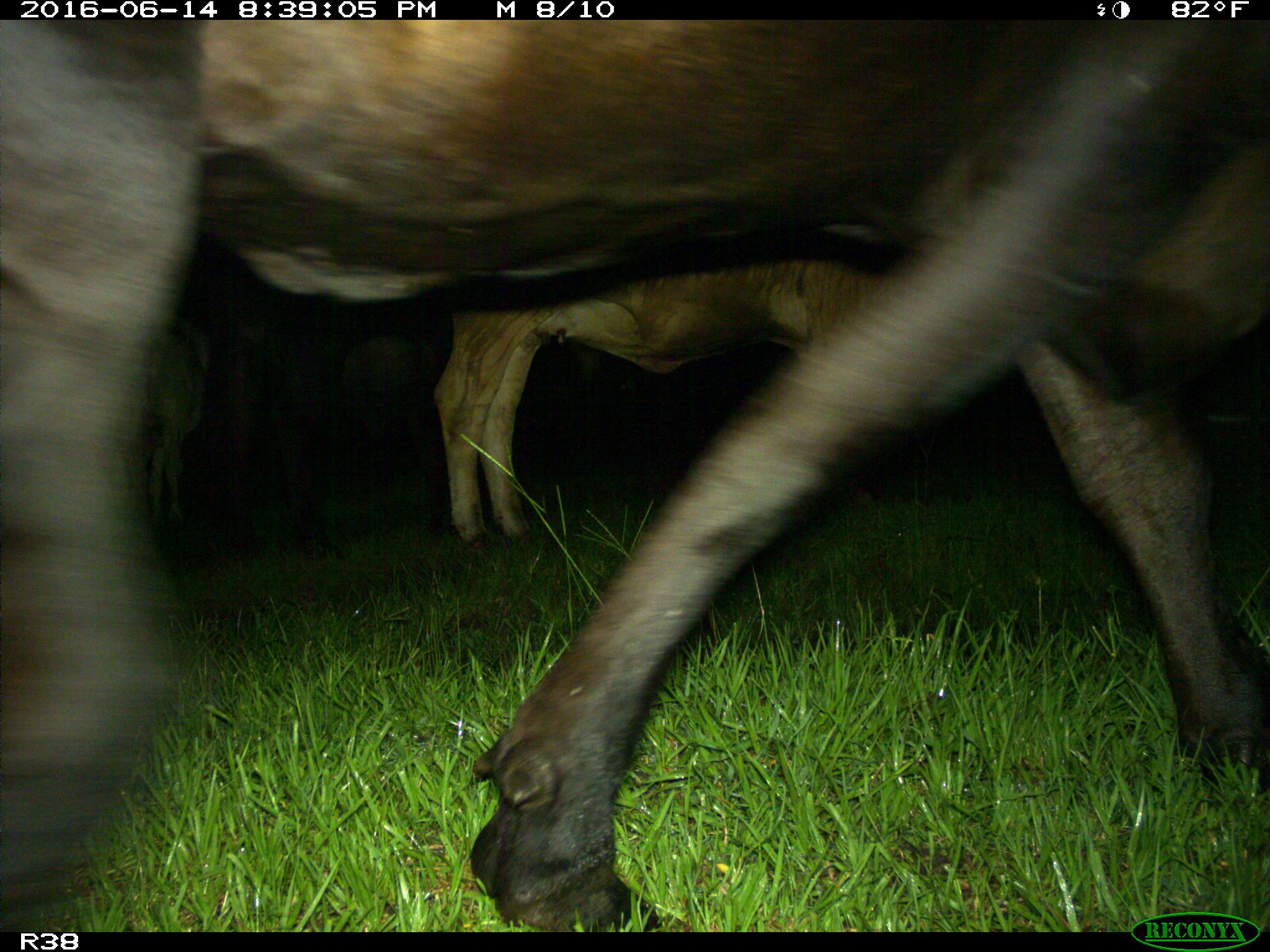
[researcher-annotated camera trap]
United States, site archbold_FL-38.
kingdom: Animalia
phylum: Chordata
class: Mammalia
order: Artiodactyla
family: Bovidae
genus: Bos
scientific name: Bos taurus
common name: domestic cow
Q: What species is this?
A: Bos taurus (domestic cow).